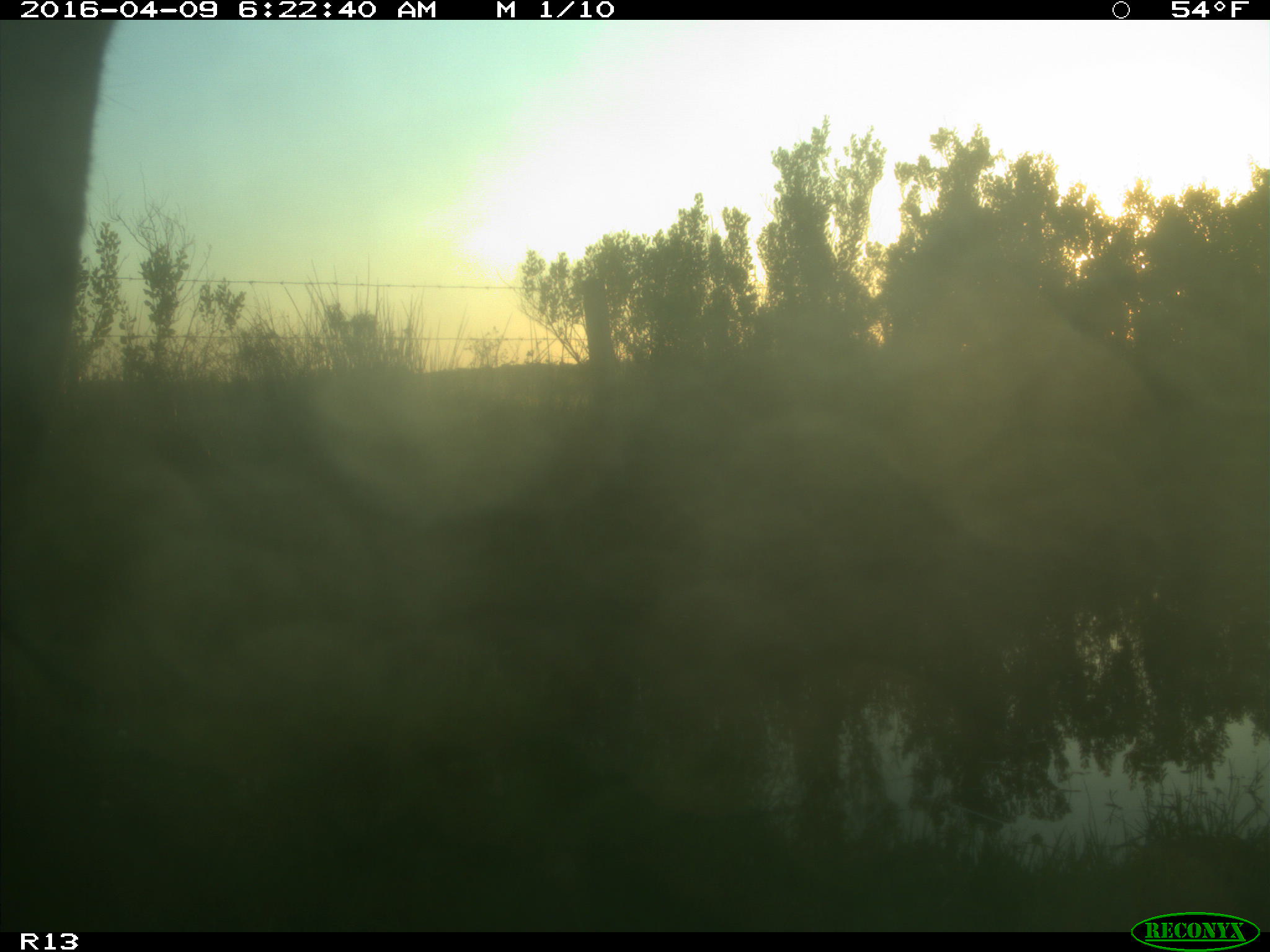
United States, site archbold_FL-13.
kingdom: Animalia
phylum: Chordata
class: Mammalia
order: Artiodactyla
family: Bovidae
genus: Bos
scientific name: Bos taurus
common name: domestic cow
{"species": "Bos taurus (domestic cow)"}